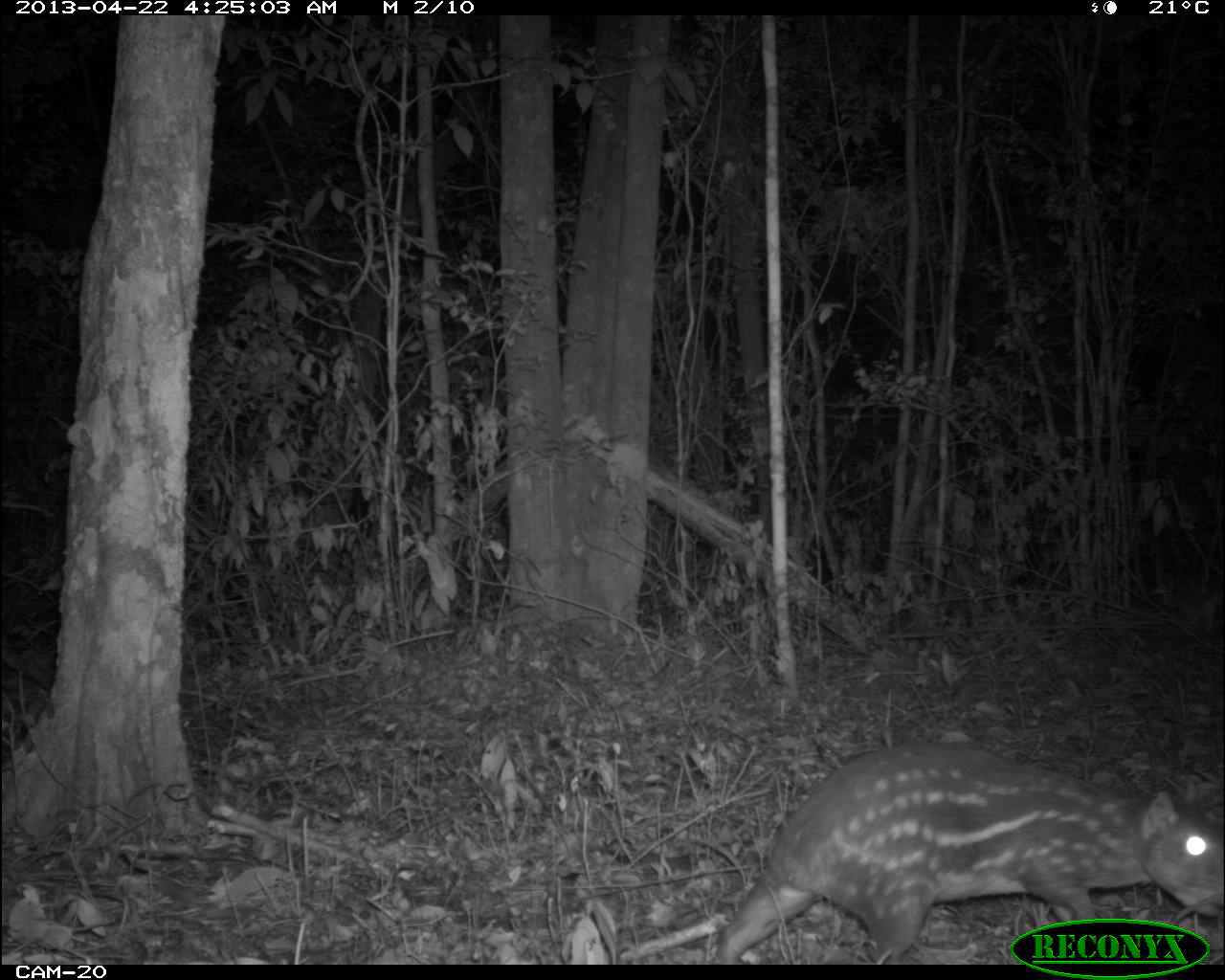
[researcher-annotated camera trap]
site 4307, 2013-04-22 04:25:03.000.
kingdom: Animalia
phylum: Chordata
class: Mammalia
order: Rodentia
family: Cuniculidae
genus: Cuniculus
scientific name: Cuniculus paca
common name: lowland paca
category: agouti paca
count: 1